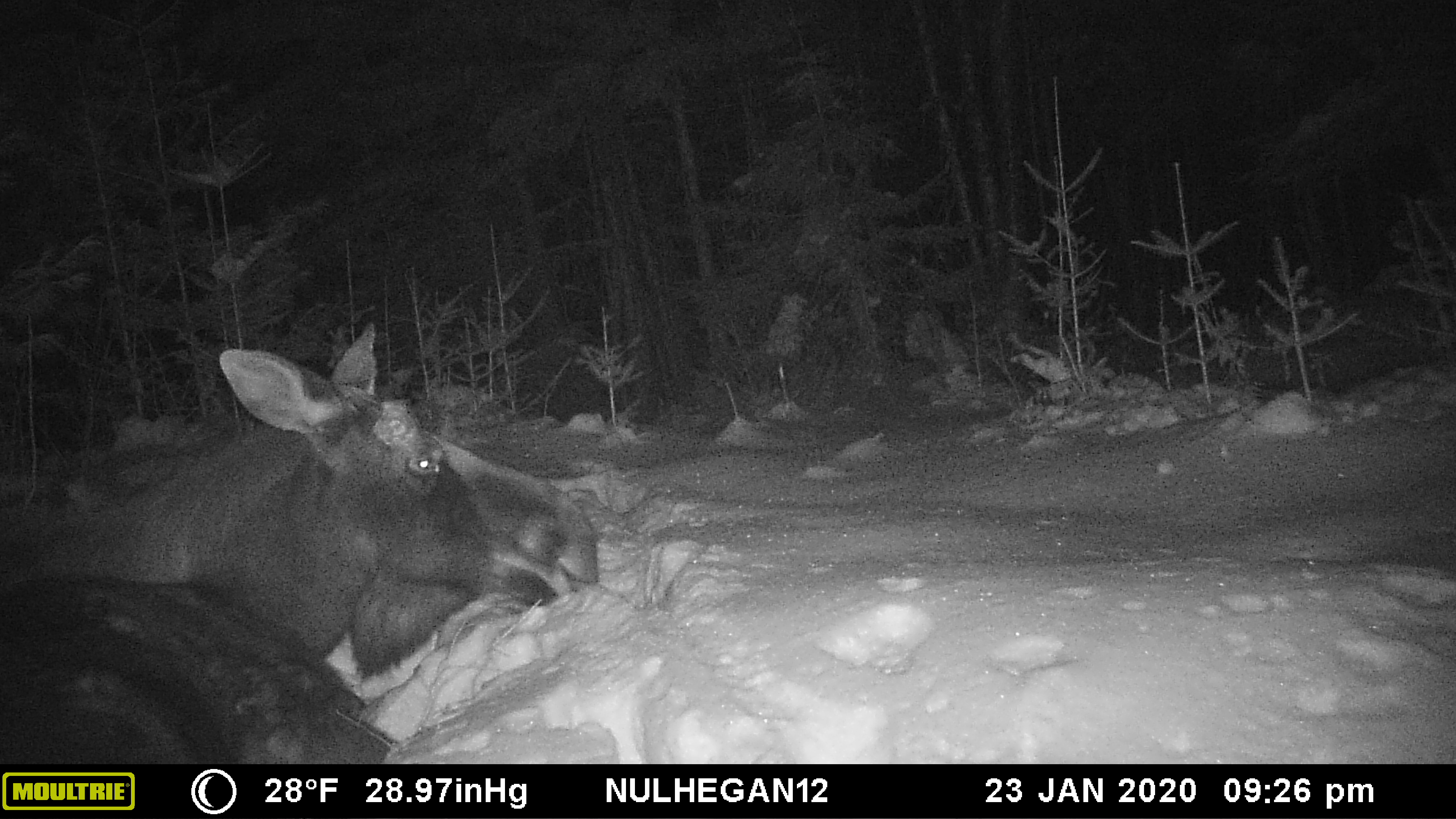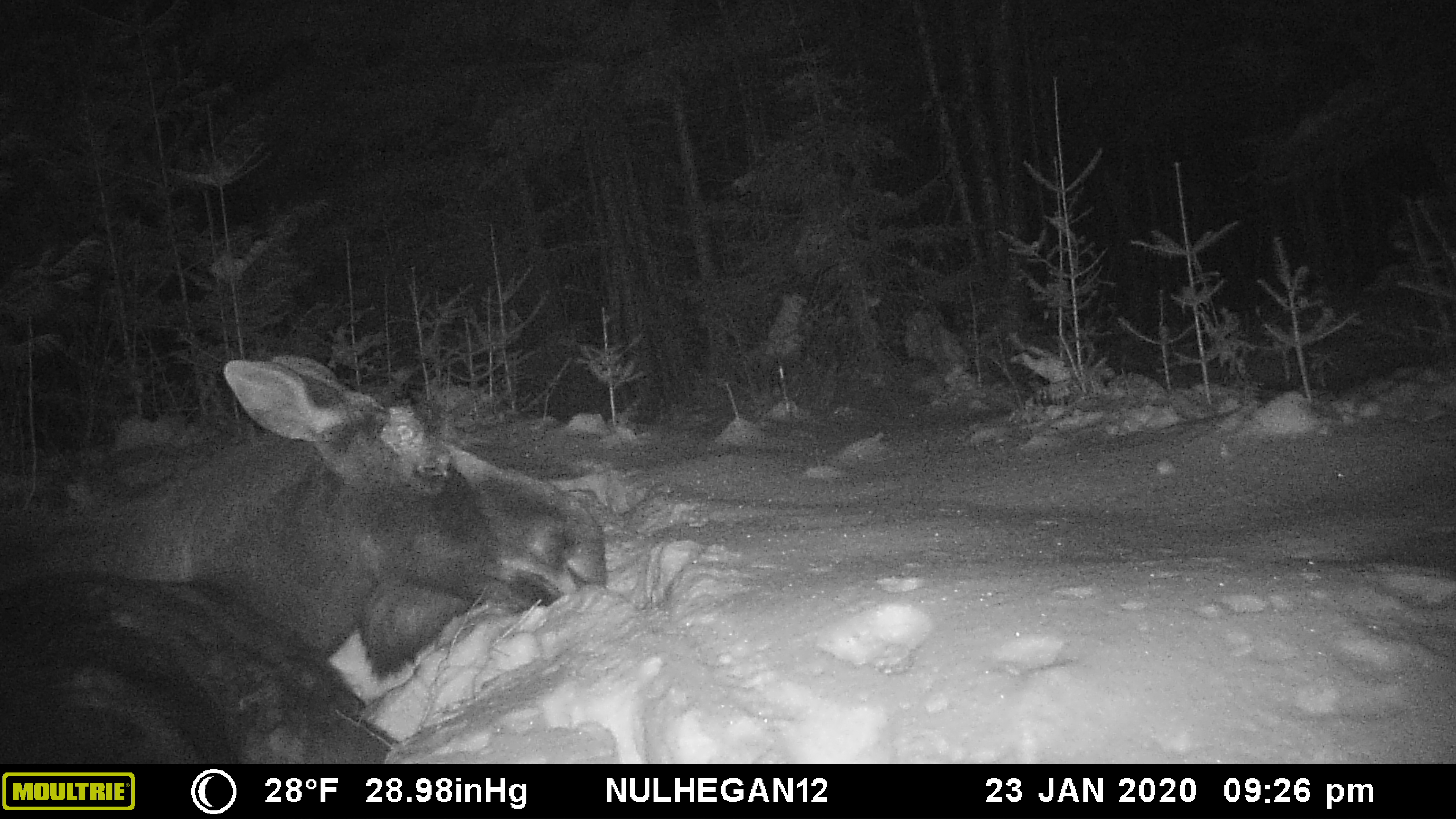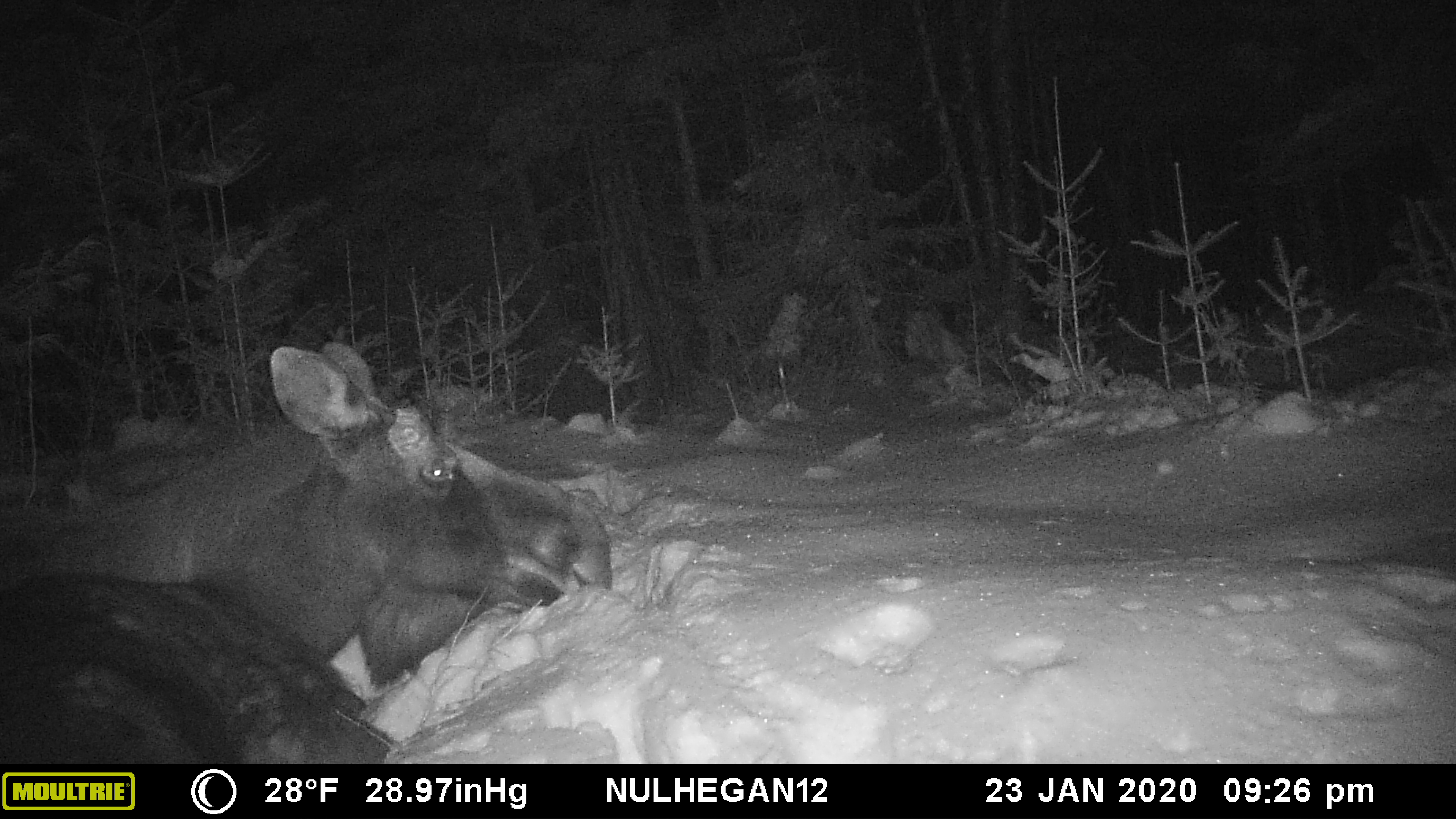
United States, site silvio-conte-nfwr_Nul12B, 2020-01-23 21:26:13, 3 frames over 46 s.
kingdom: Animalia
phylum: Chordata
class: Mammalia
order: Artiodactyla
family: Cervidae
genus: Alces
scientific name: Alces alces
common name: moose